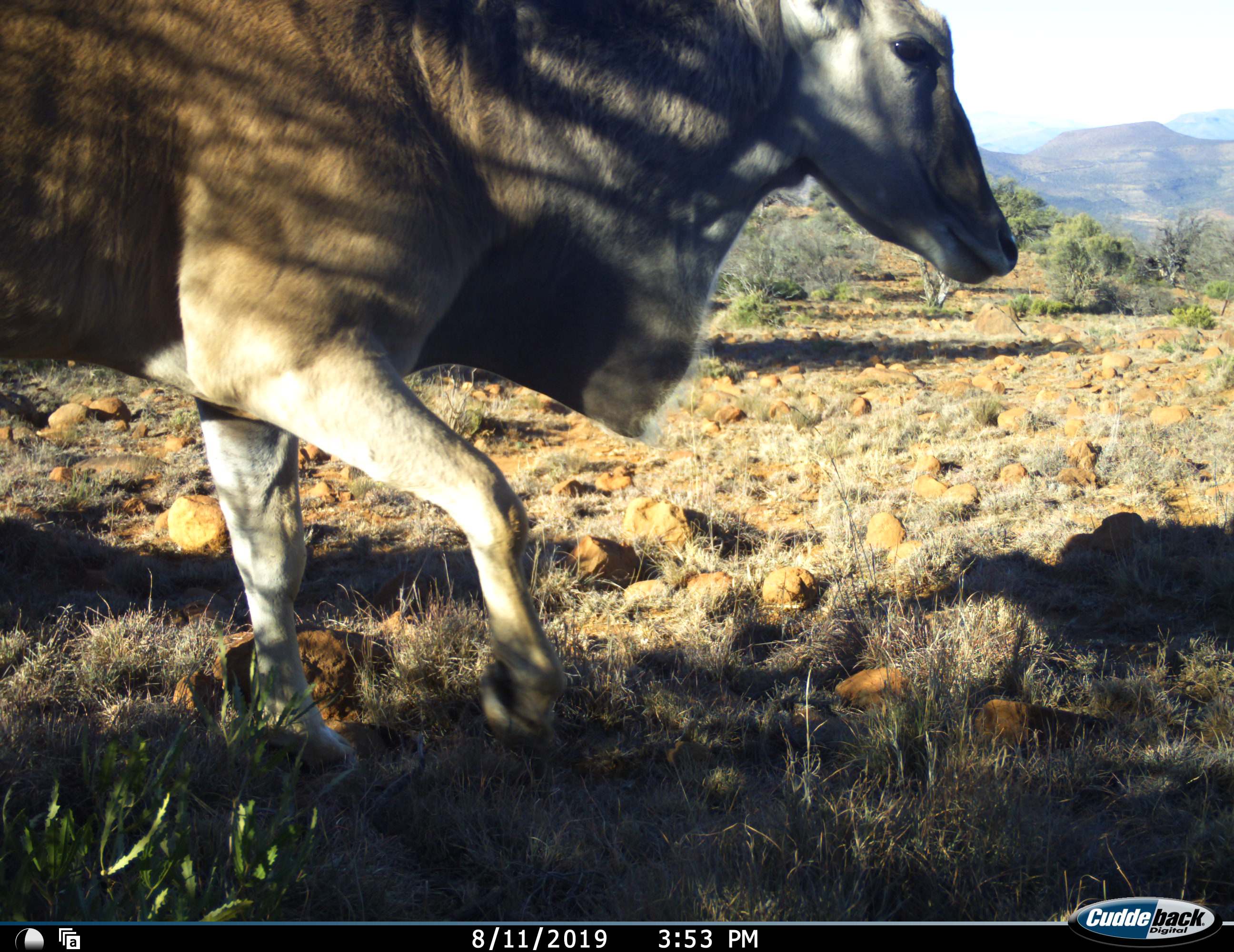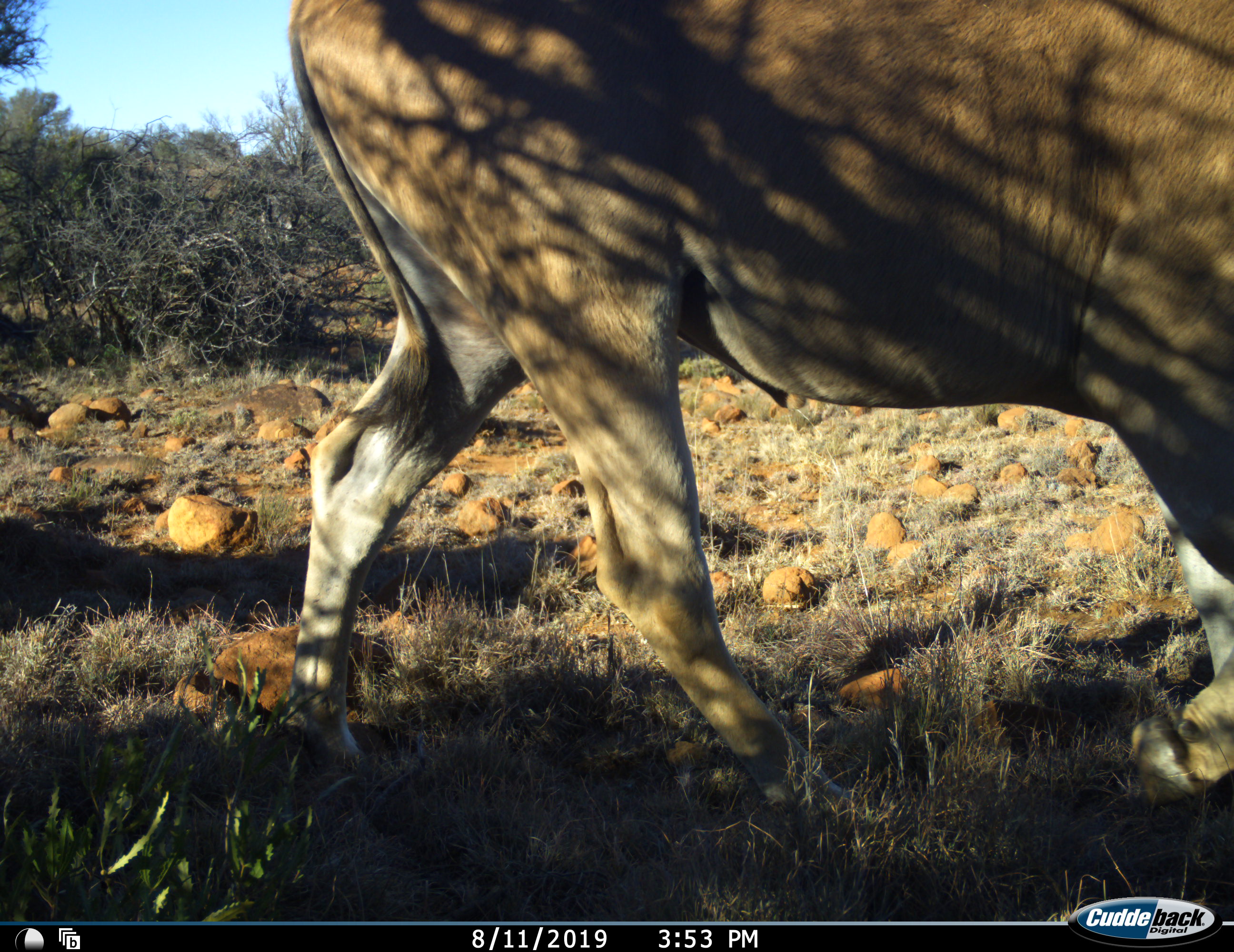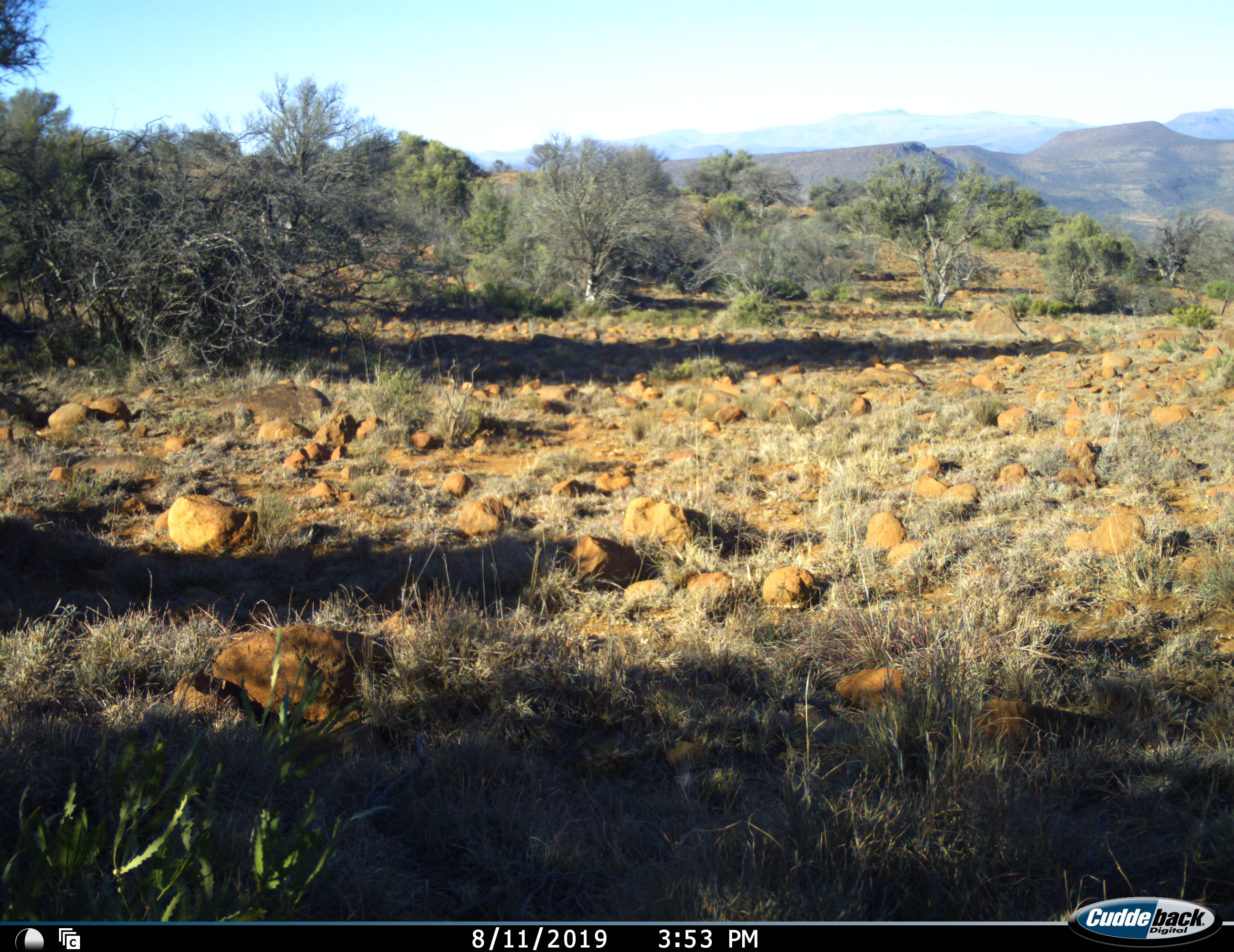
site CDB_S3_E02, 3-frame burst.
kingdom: Animalia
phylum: Chordata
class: Mammalia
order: Artiodactyla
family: Bovidae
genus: Tragelaphus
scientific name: Tragelaphus oryx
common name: eland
Eland (Tragelaphus oryx), count 1. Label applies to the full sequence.